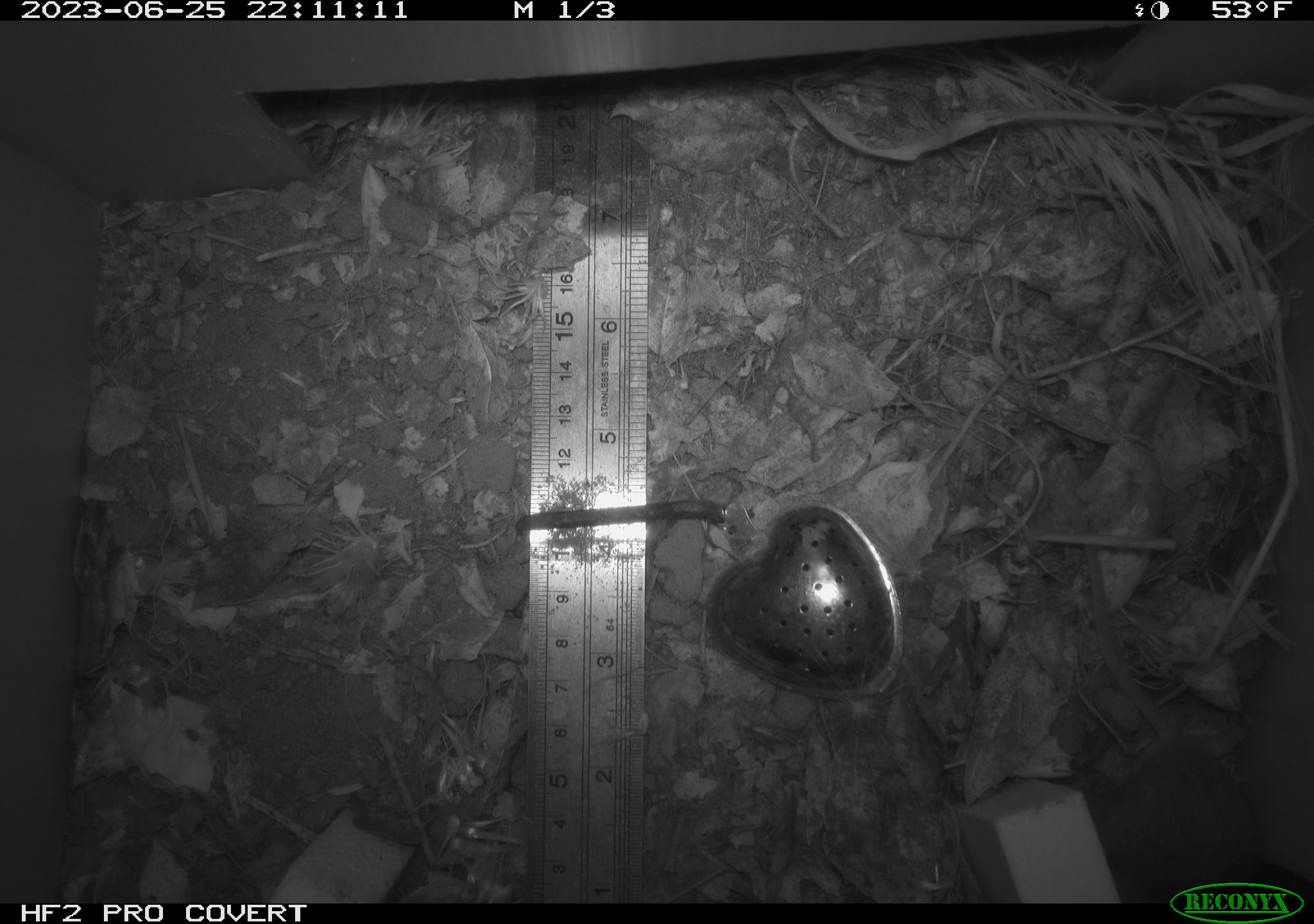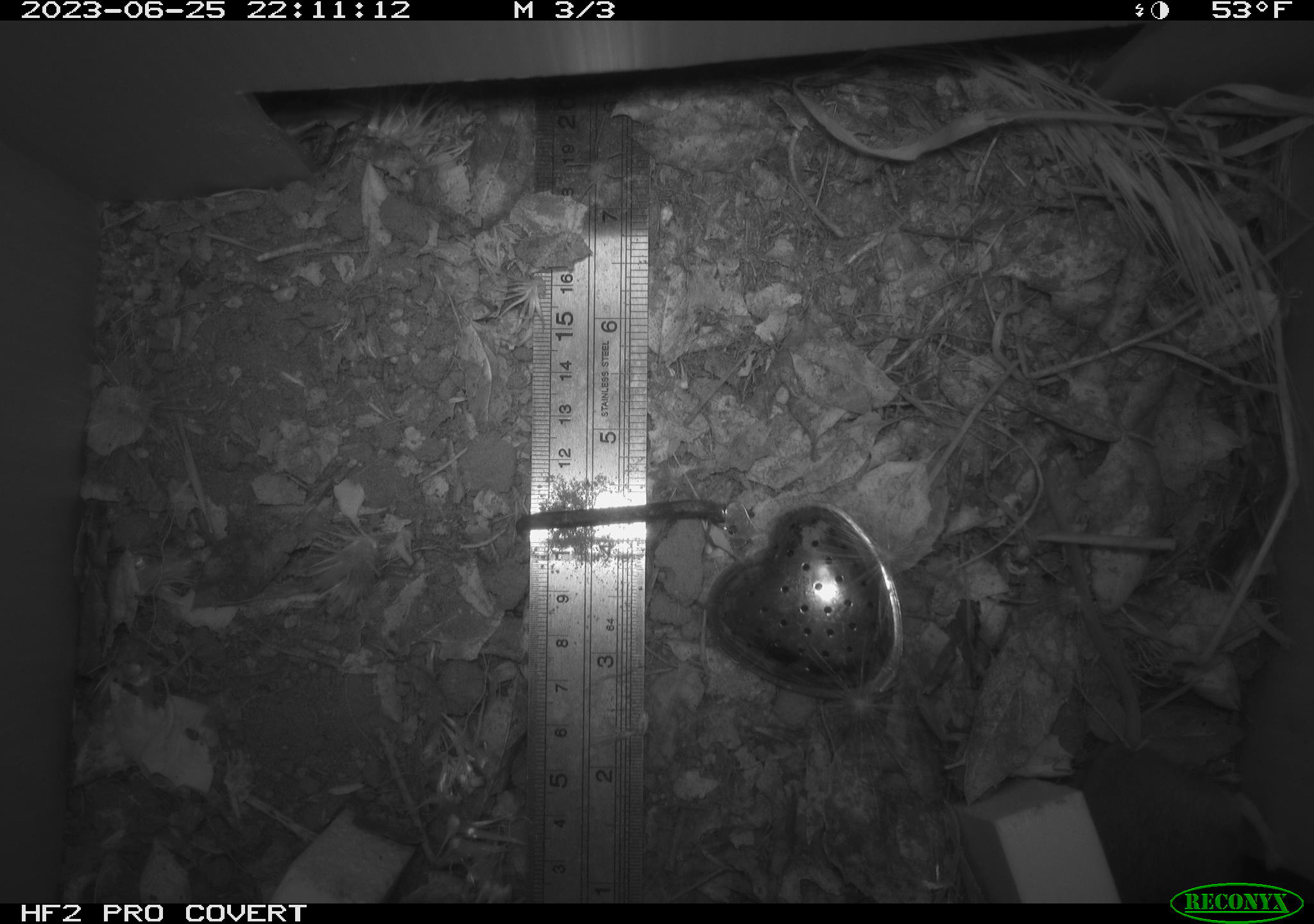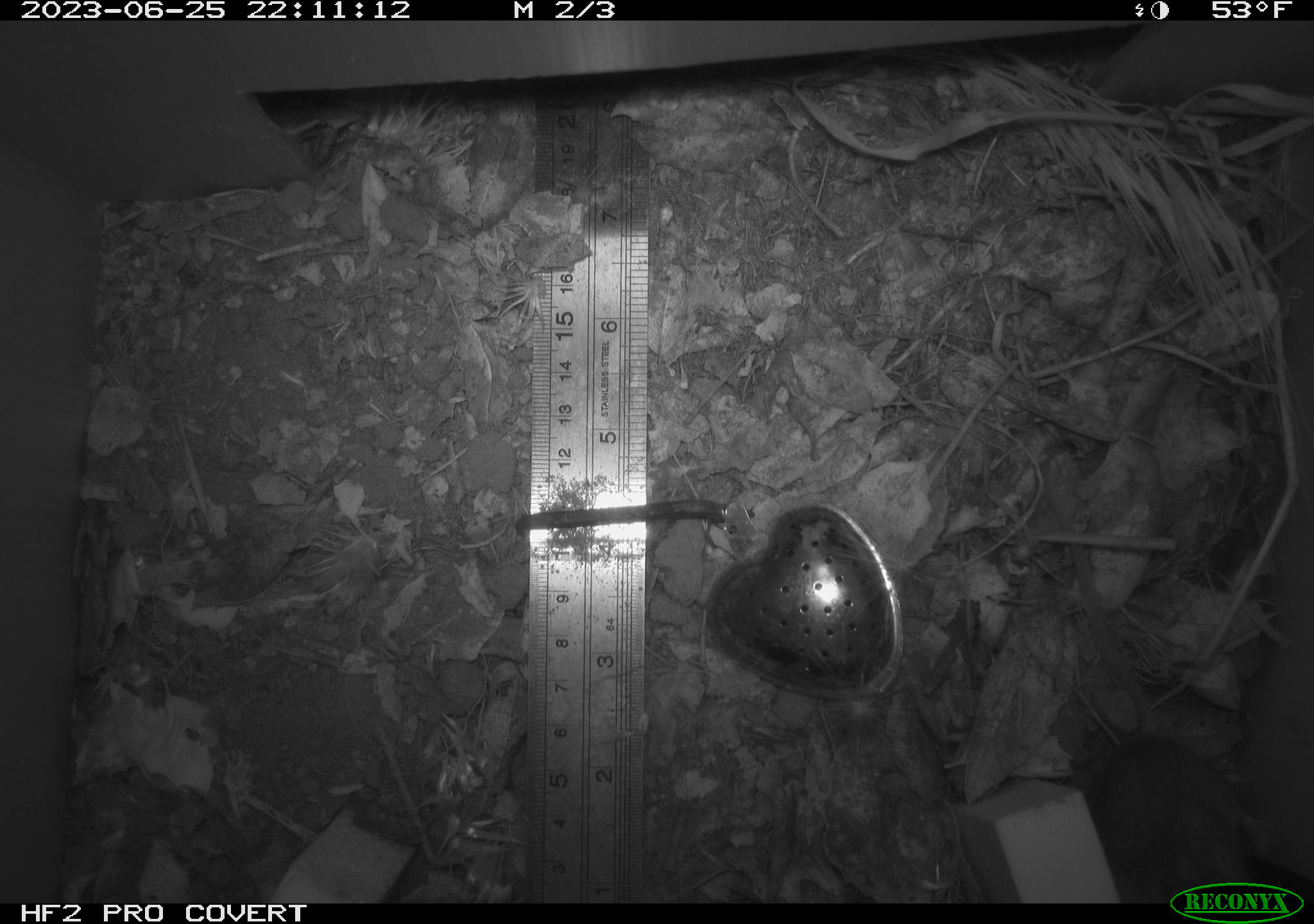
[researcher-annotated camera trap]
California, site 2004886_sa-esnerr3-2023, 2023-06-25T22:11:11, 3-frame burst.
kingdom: Animalia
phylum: Chordata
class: Mammalia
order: Rodentia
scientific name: Rodentia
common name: mouse species